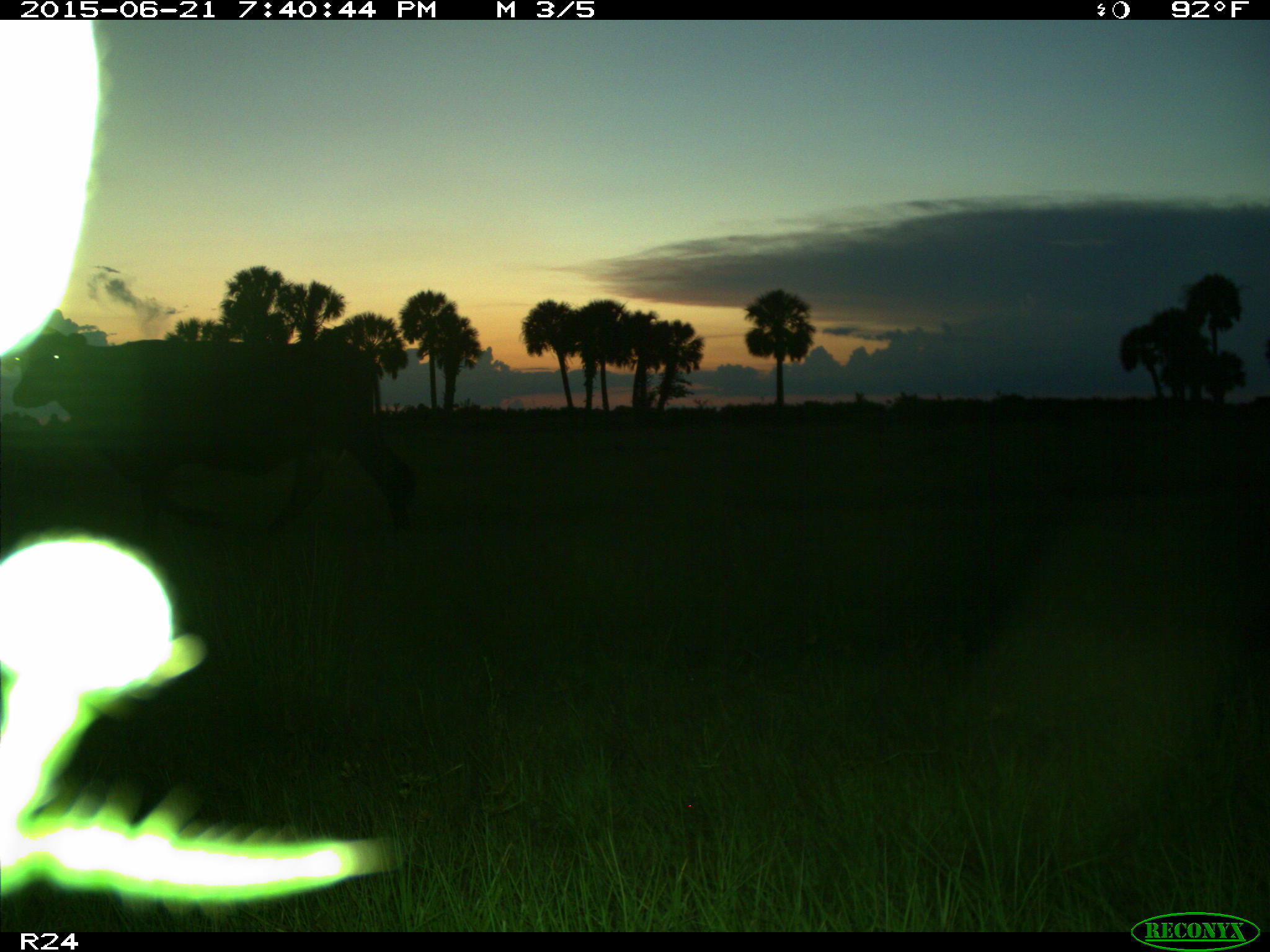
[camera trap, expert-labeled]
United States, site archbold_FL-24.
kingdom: Animalia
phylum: Chordata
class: Mammalia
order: Artiodactyla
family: Bovidae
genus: Bos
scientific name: Bos taurus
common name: domestic cow